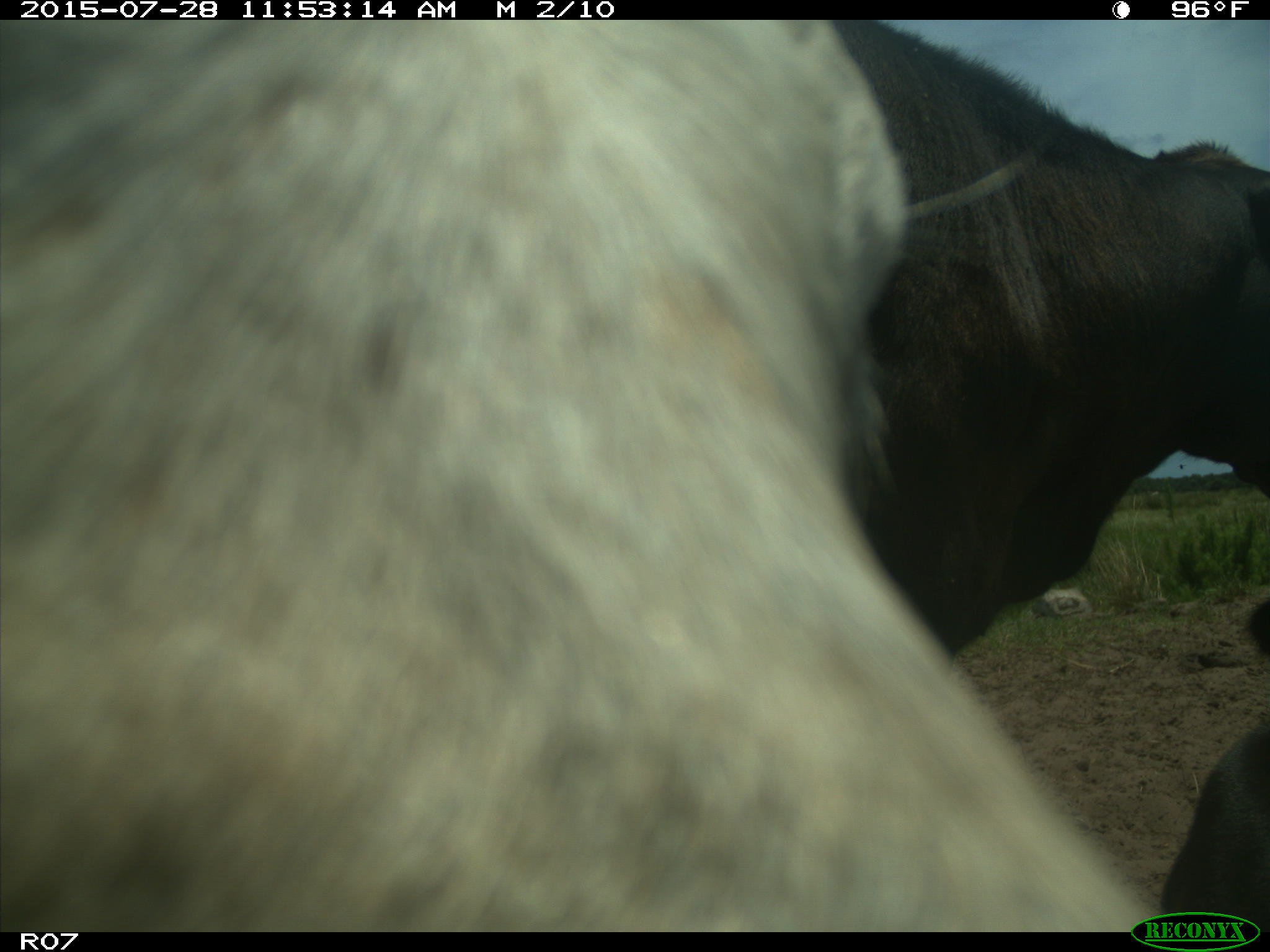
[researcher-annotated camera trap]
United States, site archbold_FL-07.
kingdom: Animalia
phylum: Chordata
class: Mammalia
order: Artiodactyla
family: Bovidae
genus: Bos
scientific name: Bos taurus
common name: domestic cow